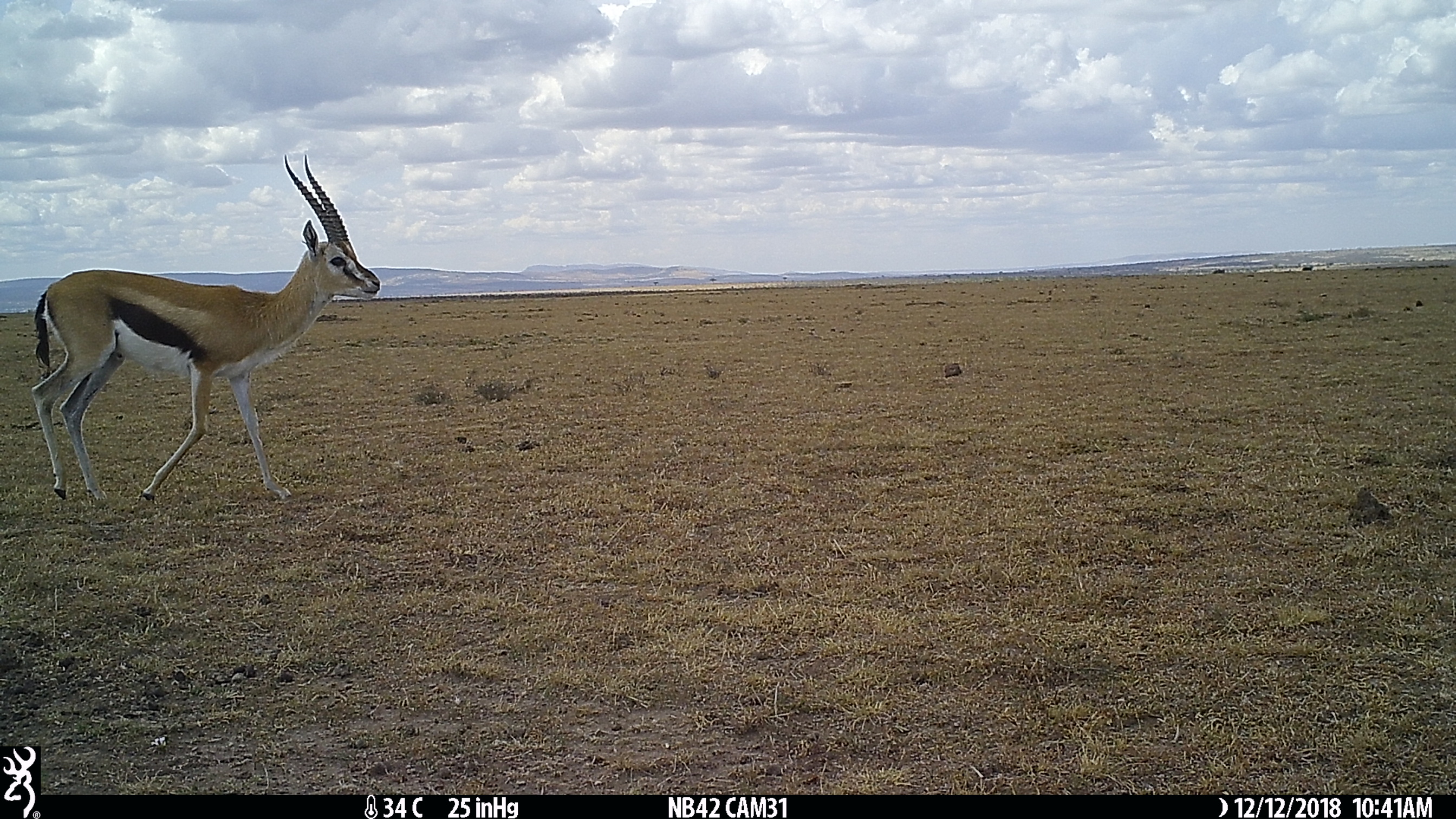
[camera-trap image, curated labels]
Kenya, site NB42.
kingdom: Animalia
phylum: Chordata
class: Mammalia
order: Artiodactyla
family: Bovidae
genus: Eudorcas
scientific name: Eudorcas thomsonii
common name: thomon's gazelle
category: gazelle thomsons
Gazelle thomsons (thomon's gazelle) (Eudorcas thomsonii).